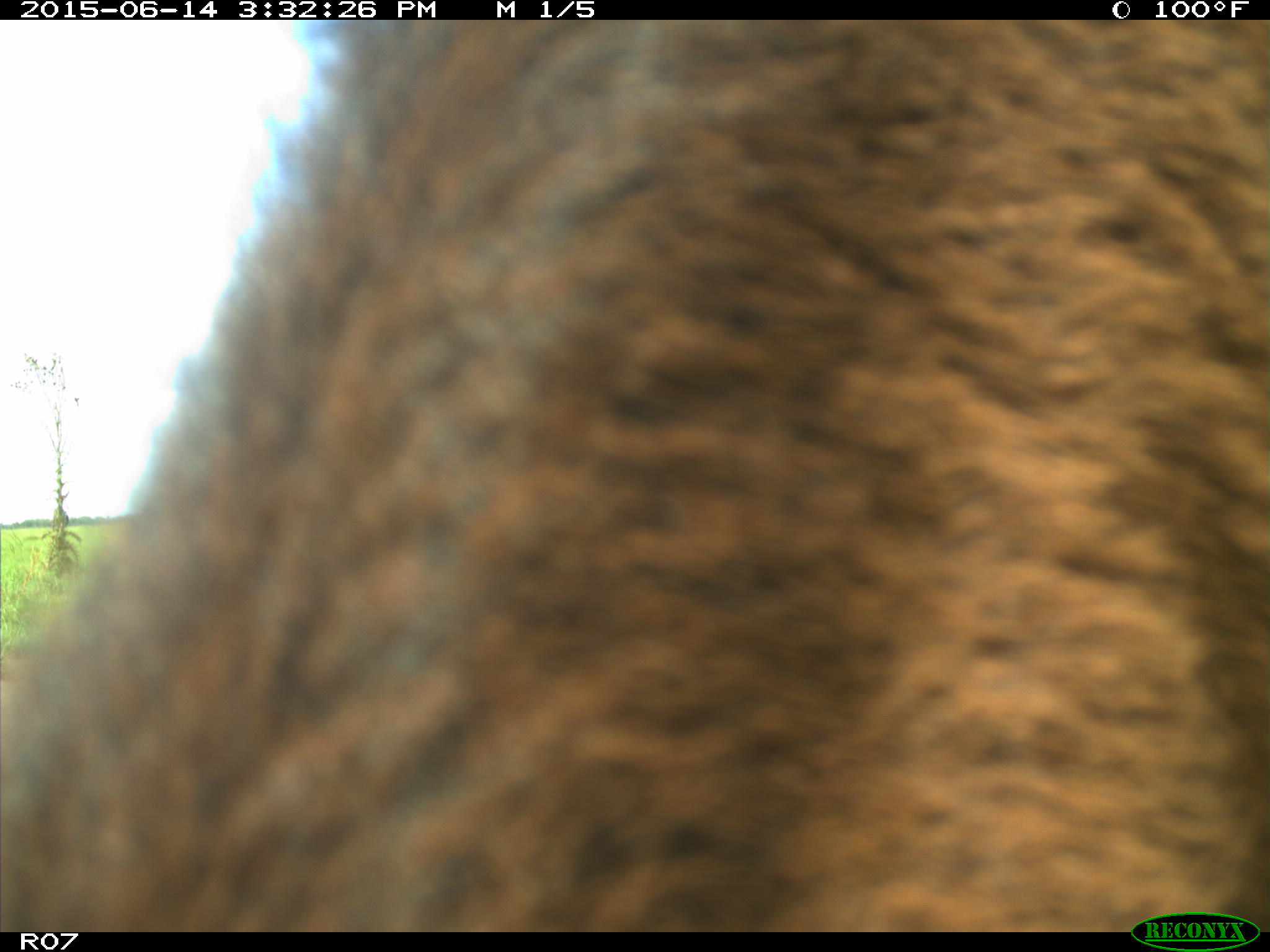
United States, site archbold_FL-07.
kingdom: Animalia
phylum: Chordata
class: Mammalia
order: Artiodactyla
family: Bovidae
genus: Bos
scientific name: Bos taurus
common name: domestic cow